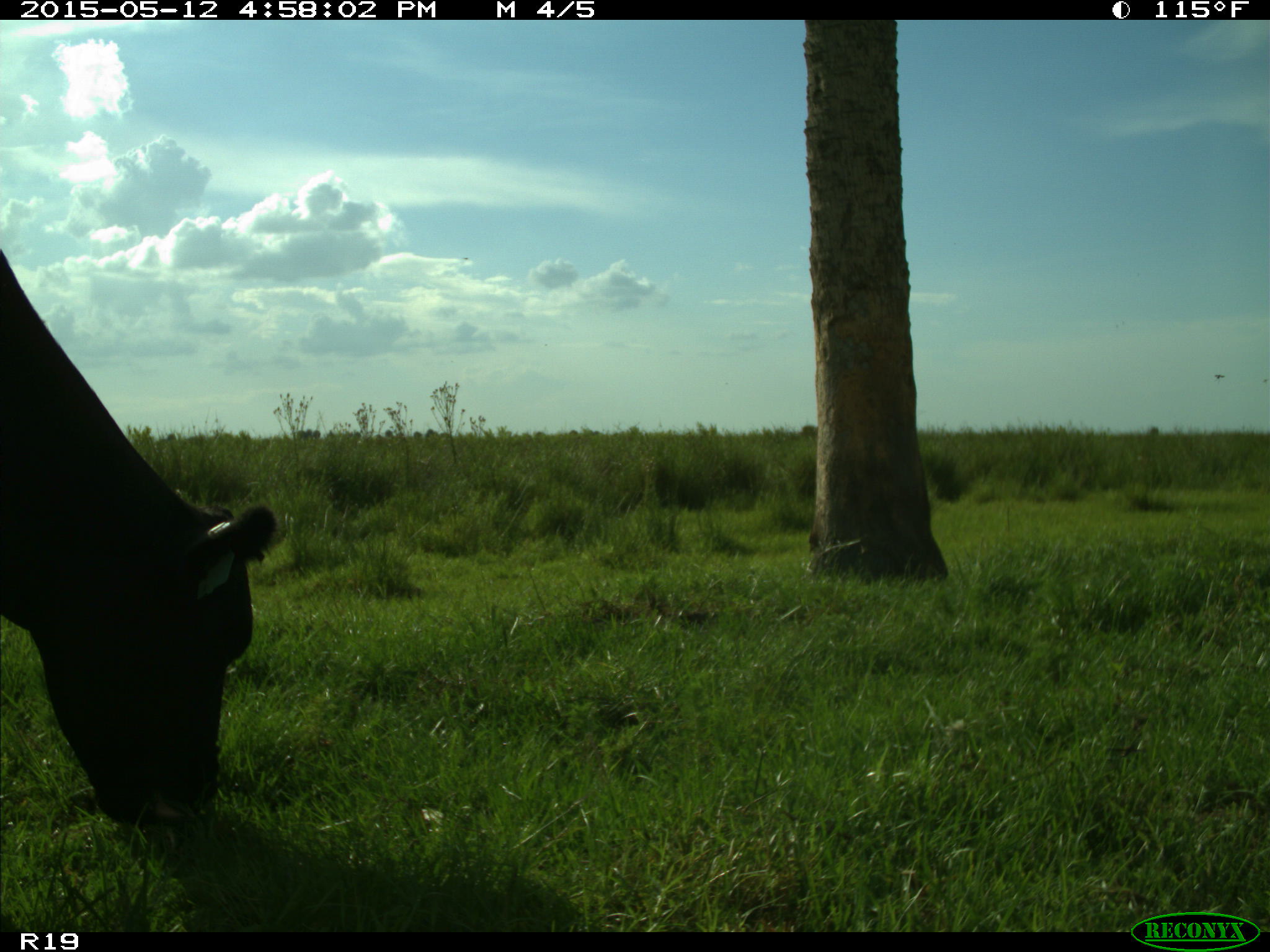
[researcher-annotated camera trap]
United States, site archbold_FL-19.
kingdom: Animalia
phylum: Chordata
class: Mammalia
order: Artiodactyla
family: Bovidae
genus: Bos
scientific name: Bos taurus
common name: domestic cow